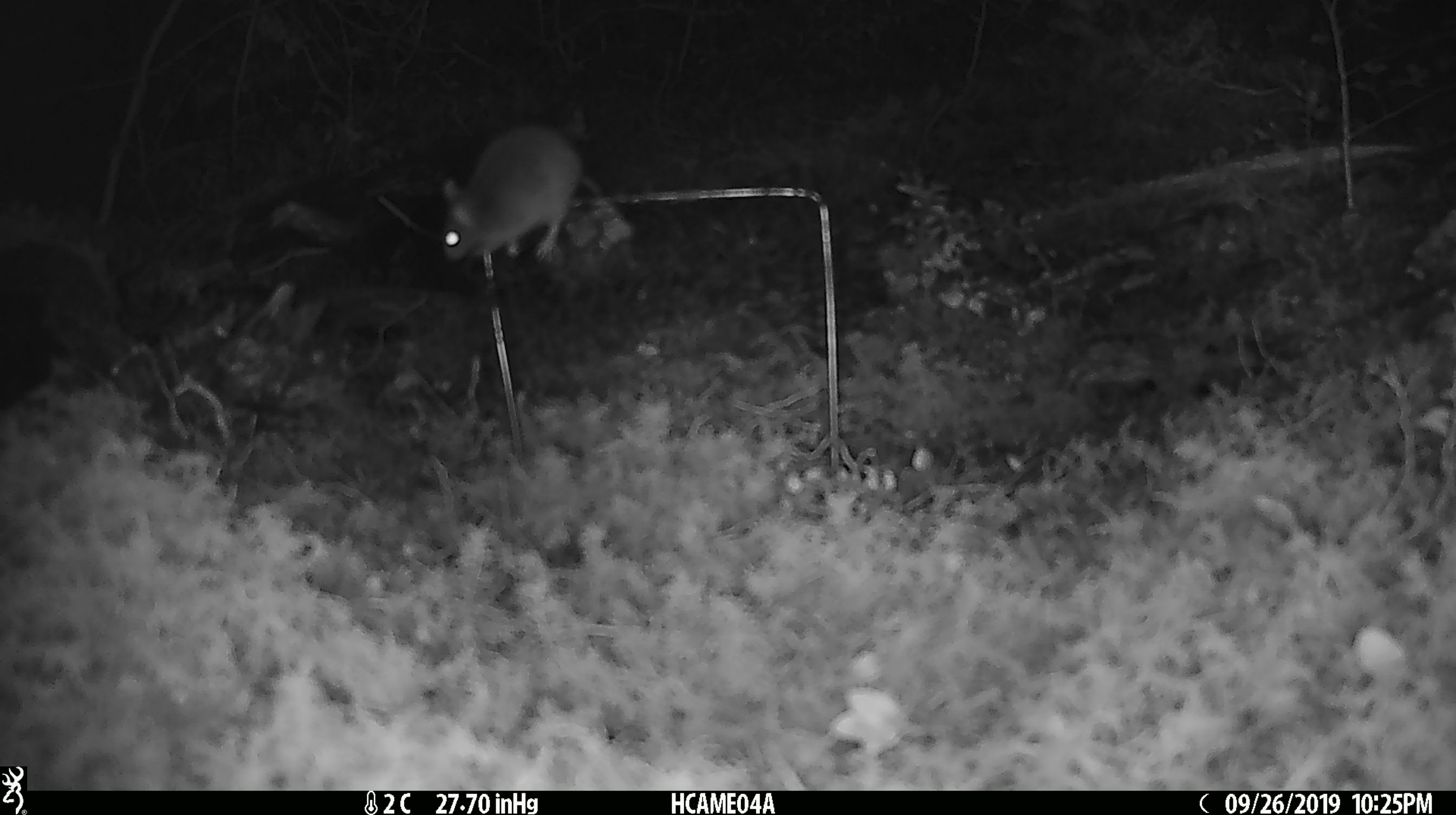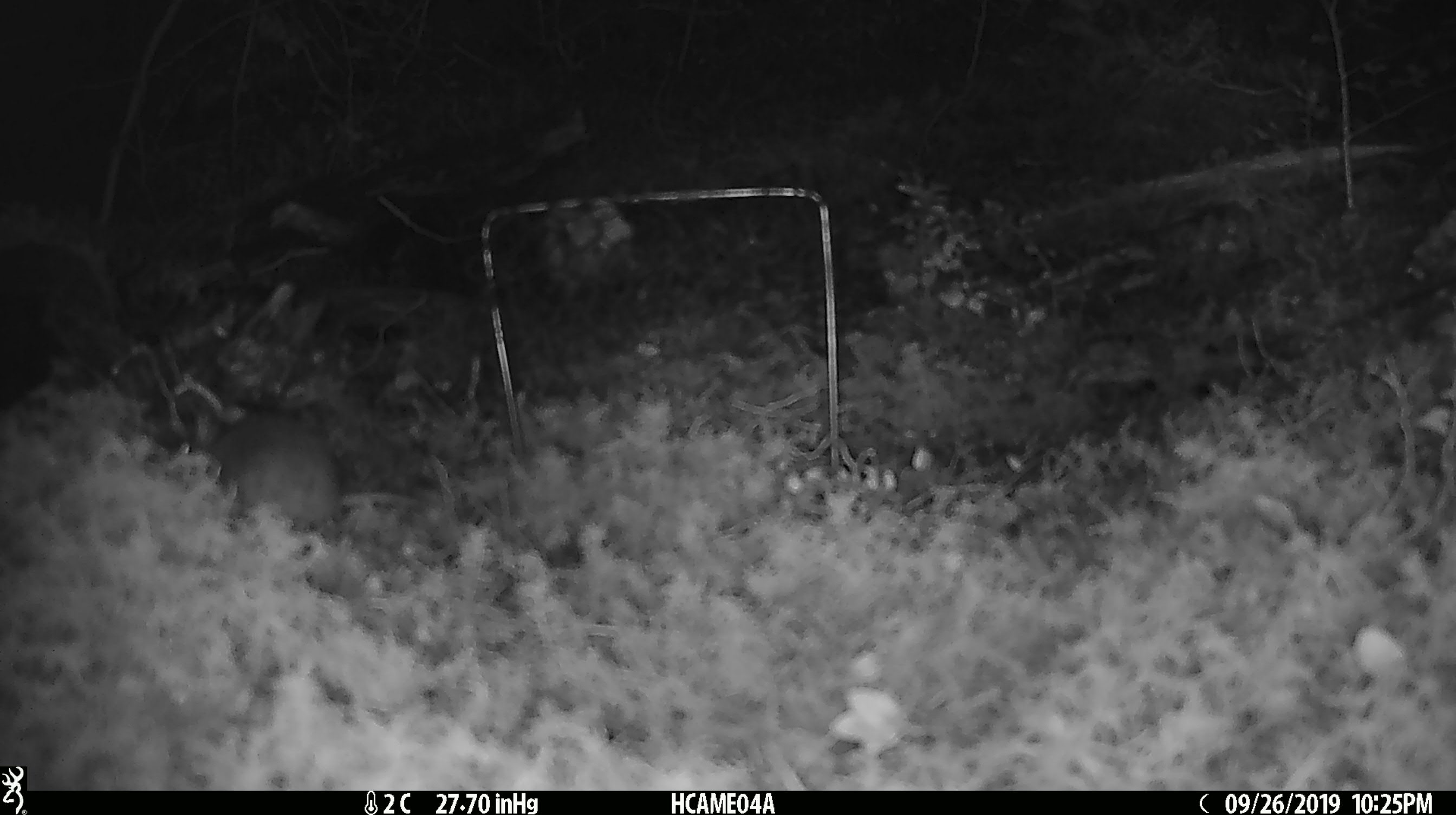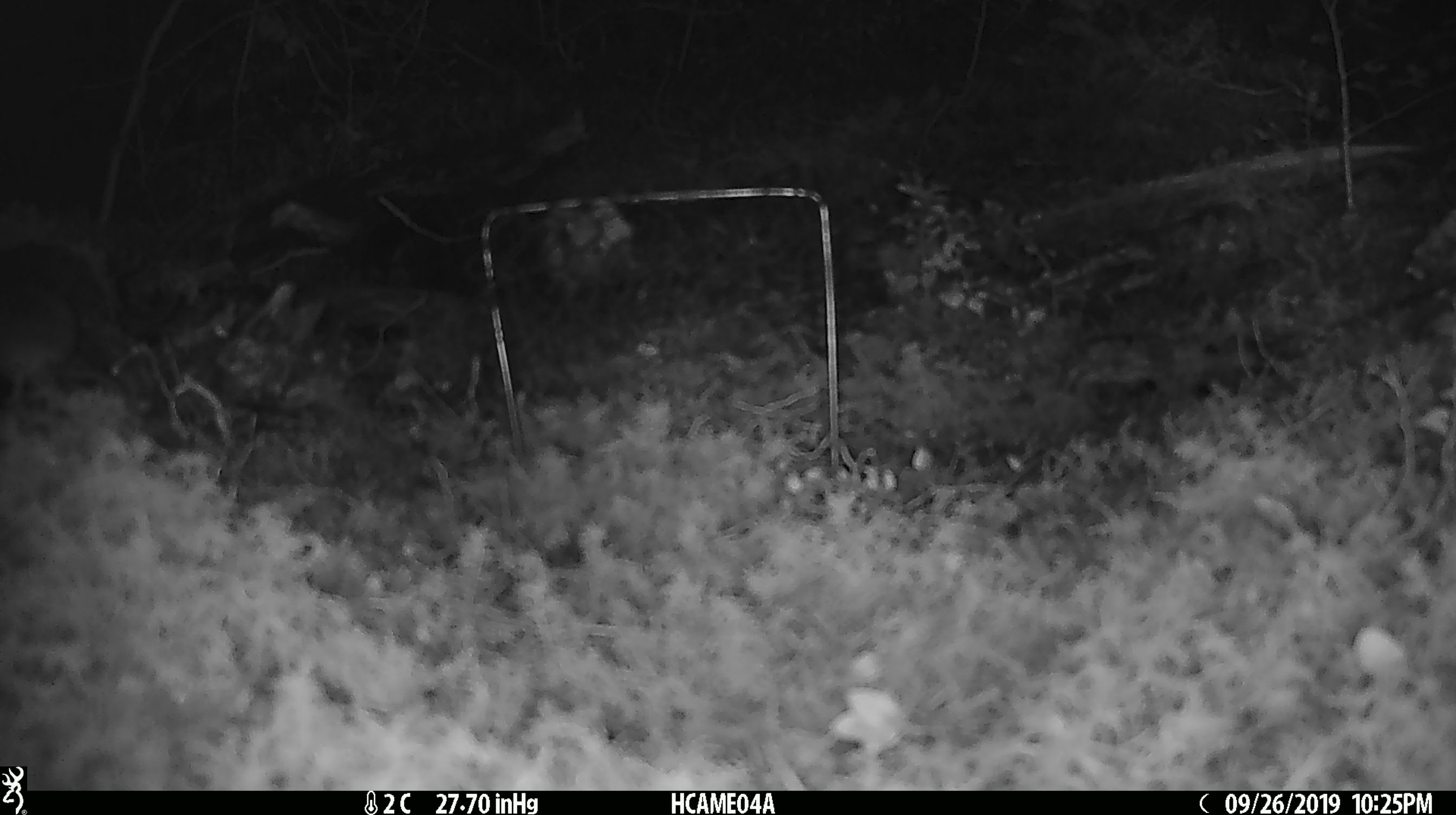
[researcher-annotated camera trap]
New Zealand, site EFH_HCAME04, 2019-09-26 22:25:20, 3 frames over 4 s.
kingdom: Animalia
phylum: Chordata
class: Mammalia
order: Rodentia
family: Muridae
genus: Mus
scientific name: Mus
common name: mouse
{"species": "mouse (Mus)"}